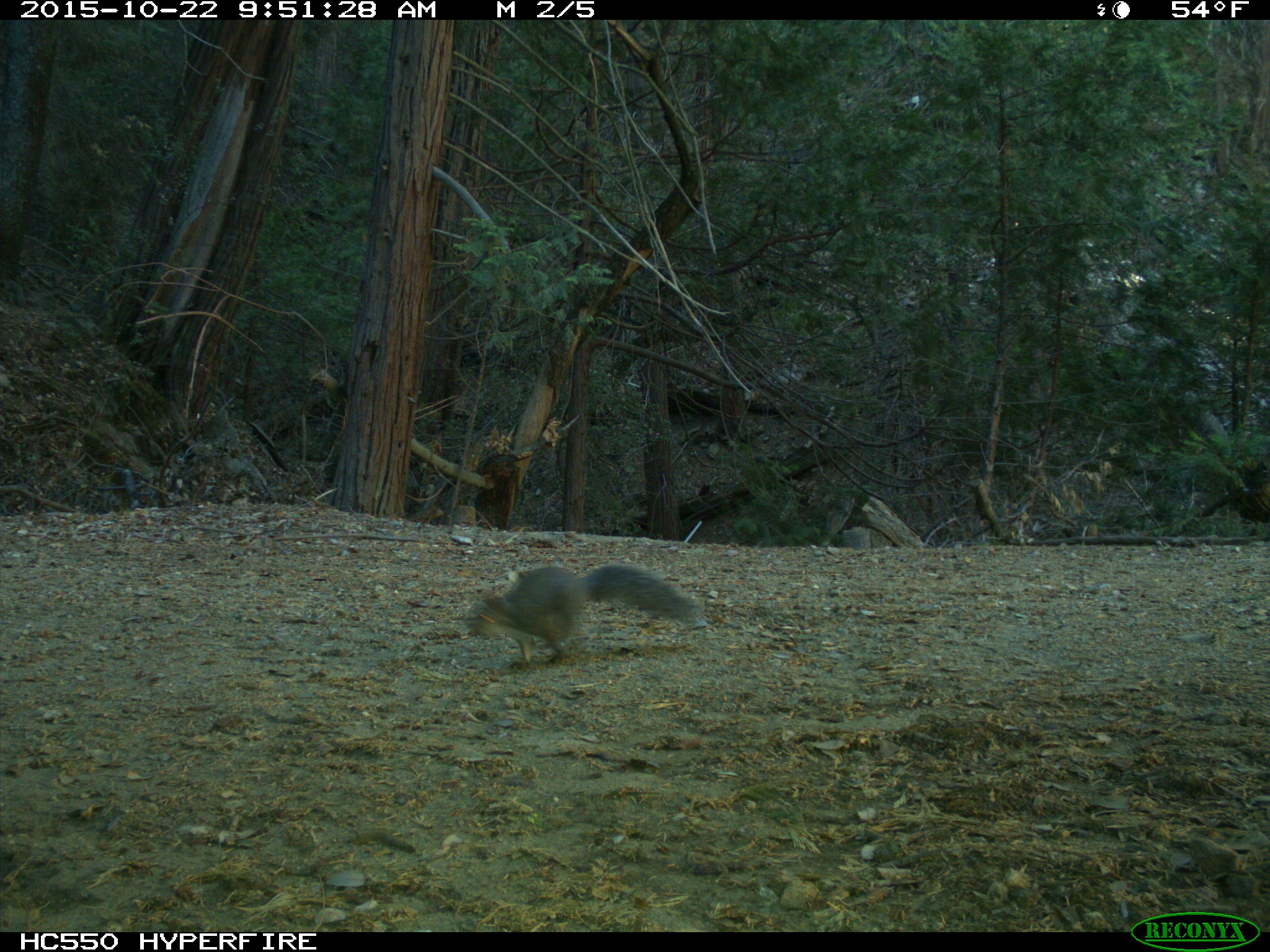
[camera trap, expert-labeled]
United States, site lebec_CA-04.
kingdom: Animalia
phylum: Chordata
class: Mammalia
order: Rodentia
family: Sciuridae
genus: Sciurus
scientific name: Sciurus carolinensis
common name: eastern gray squirrel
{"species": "Sciurus carolinensis (eastern gray squirrel)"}